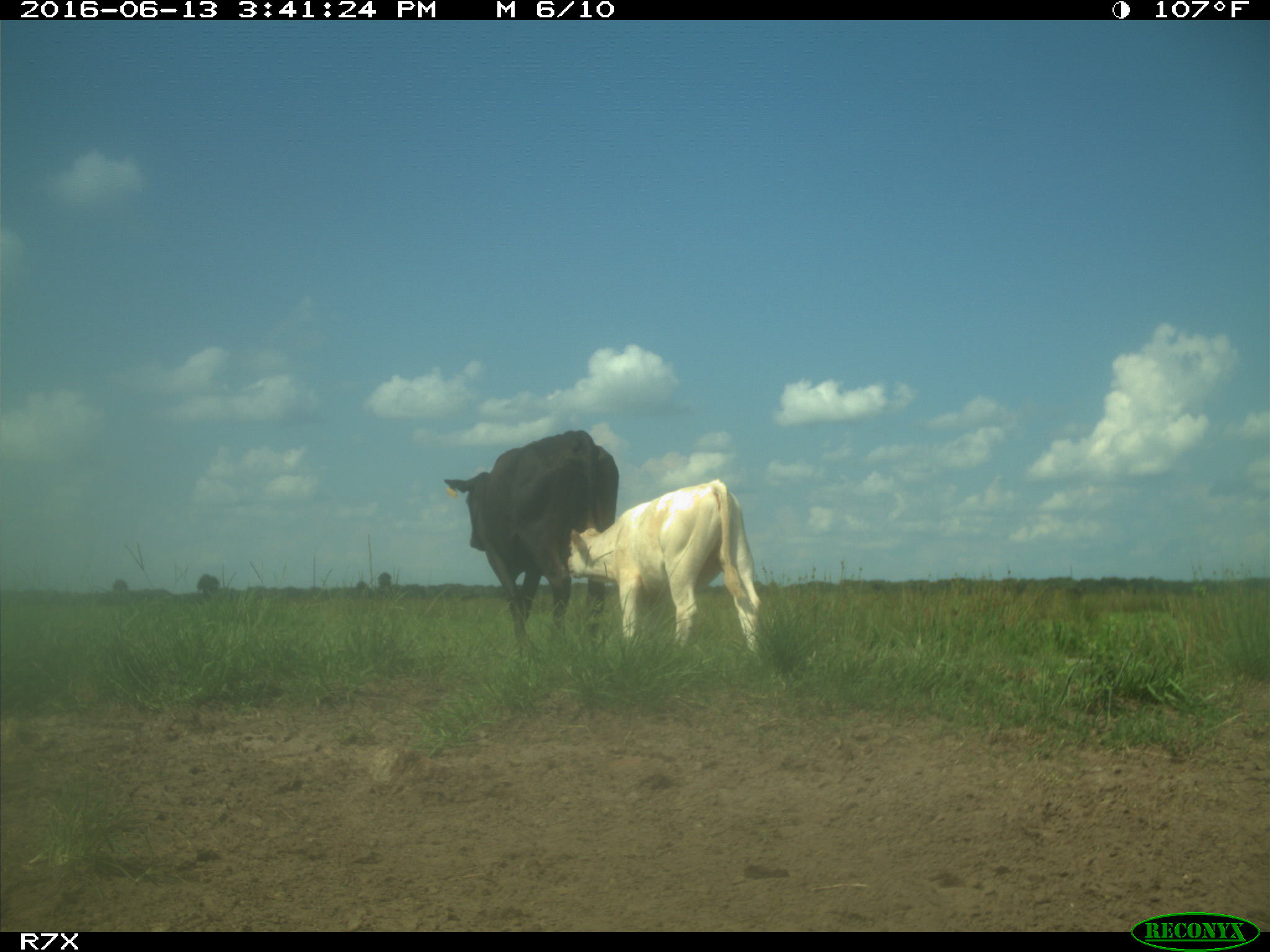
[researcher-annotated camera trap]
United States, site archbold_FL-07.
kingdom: Animalia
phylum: Chordata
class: Mammalia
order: Artiodactyla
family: Bovidae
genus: Bos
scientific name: Bos taurus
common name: domestic cow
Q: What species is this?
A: Bos taurus (domestic cow).